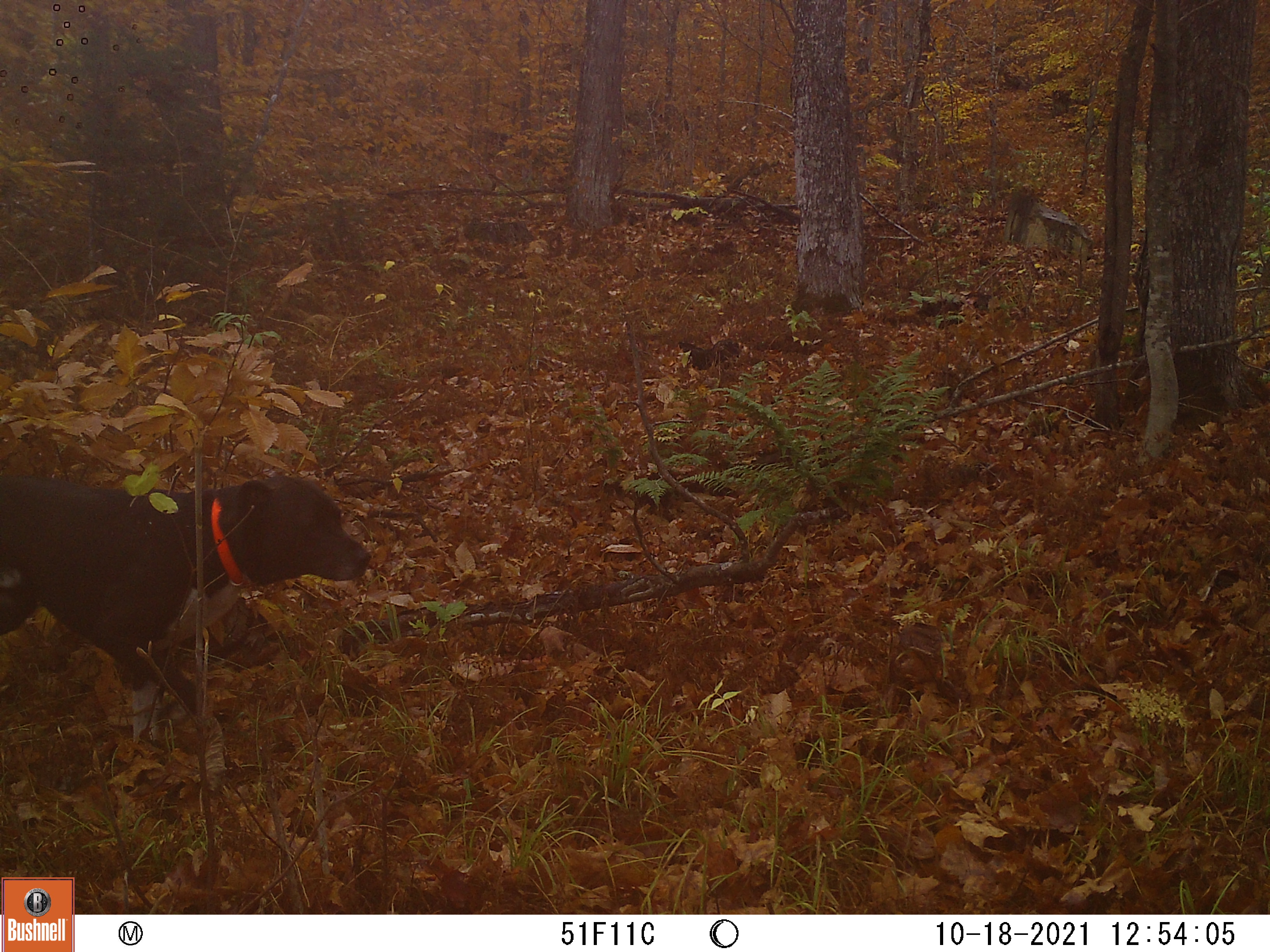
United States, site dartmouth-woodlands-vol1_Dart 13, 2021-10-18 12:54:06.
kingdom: Animalia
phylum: Chordata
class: Mammalia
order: Carnivora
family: Canidae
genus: Canis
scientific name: Canis familiaris familiaris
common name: domestic dog